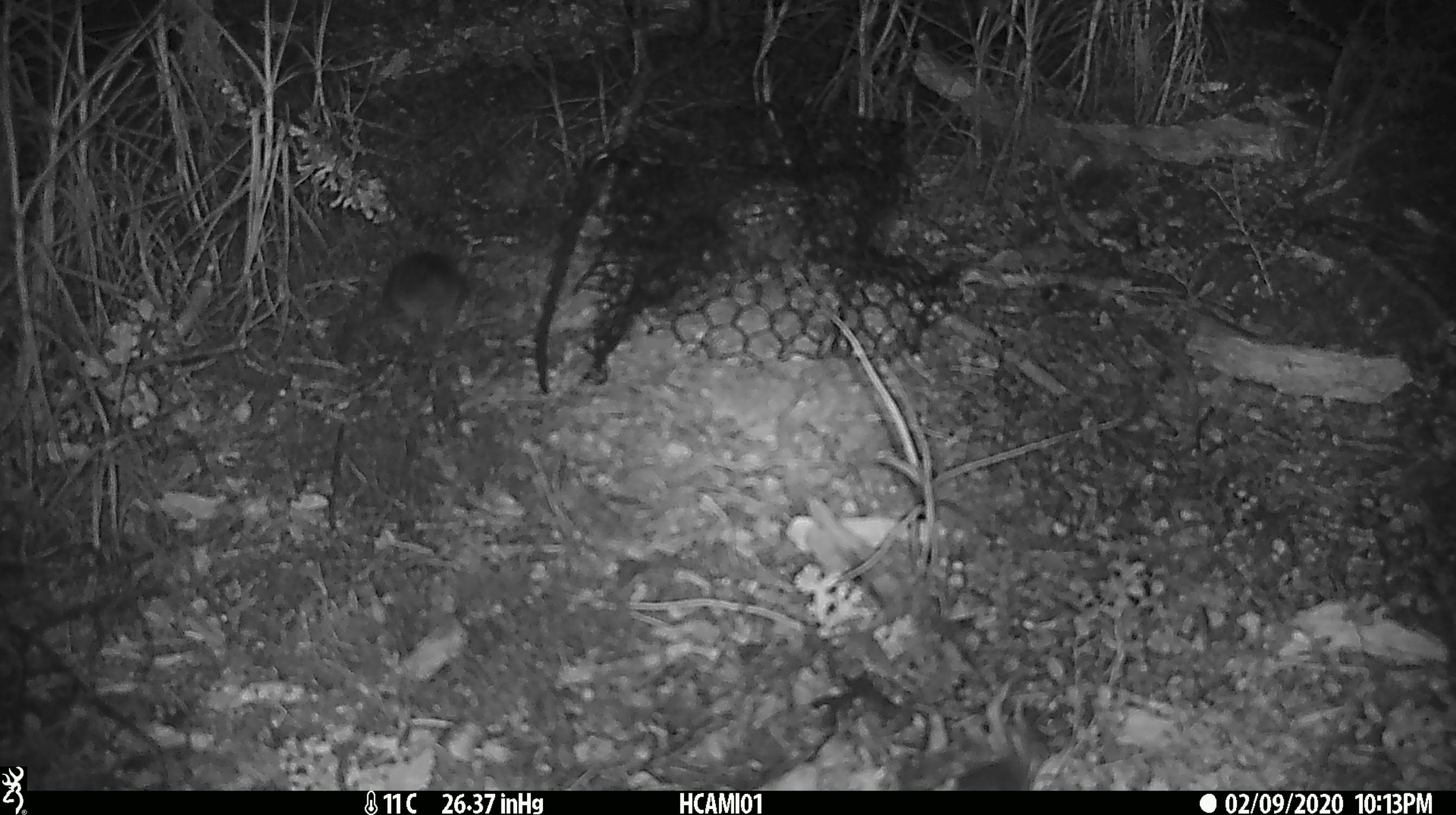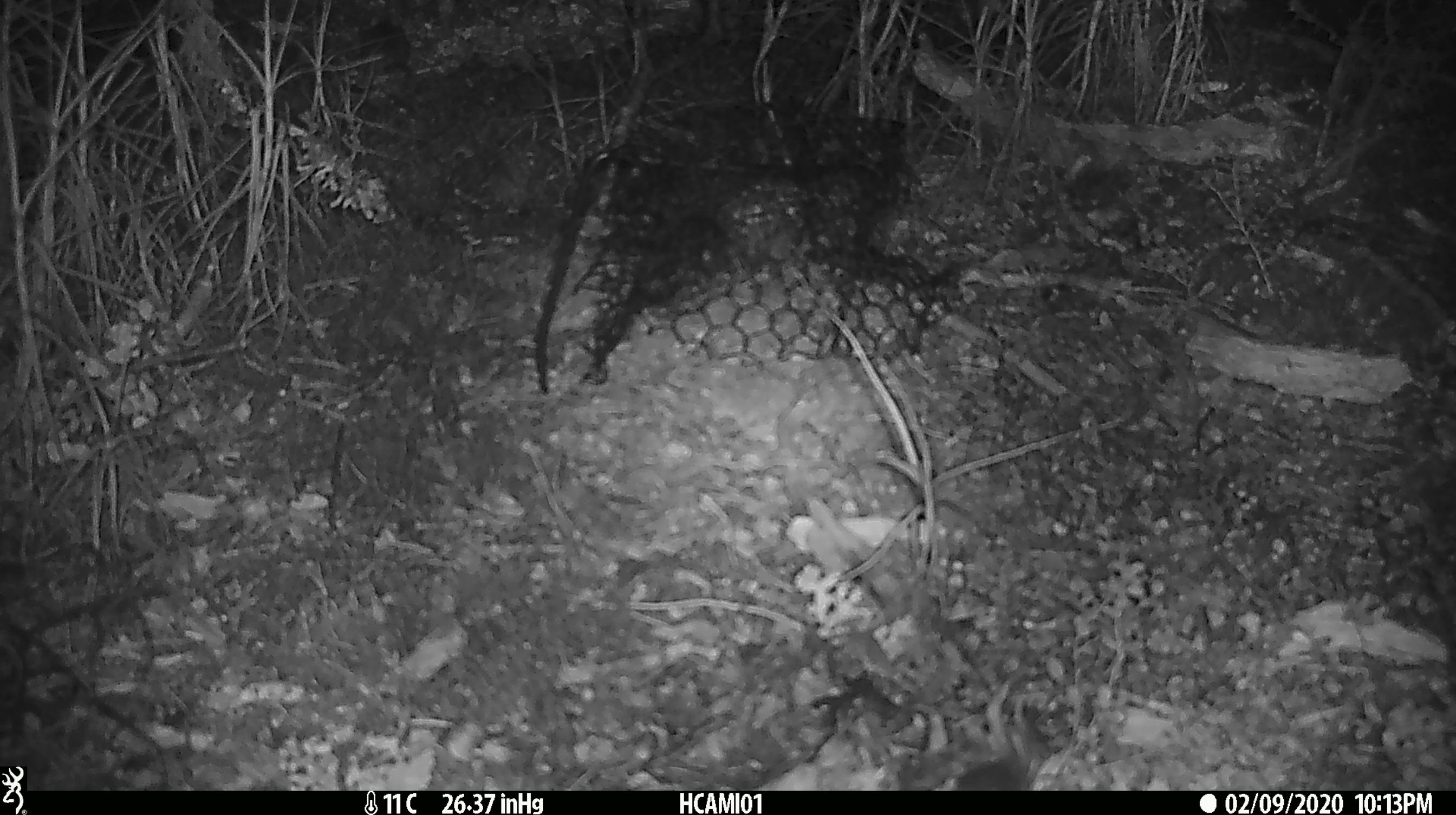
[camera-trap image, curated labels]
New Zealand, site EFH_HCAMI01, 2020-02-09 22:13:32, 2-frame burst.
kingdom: Animalia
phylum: Chordata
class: Mammalia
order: Rodentia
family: Muridae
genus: Mus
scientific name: Mus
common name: mouse